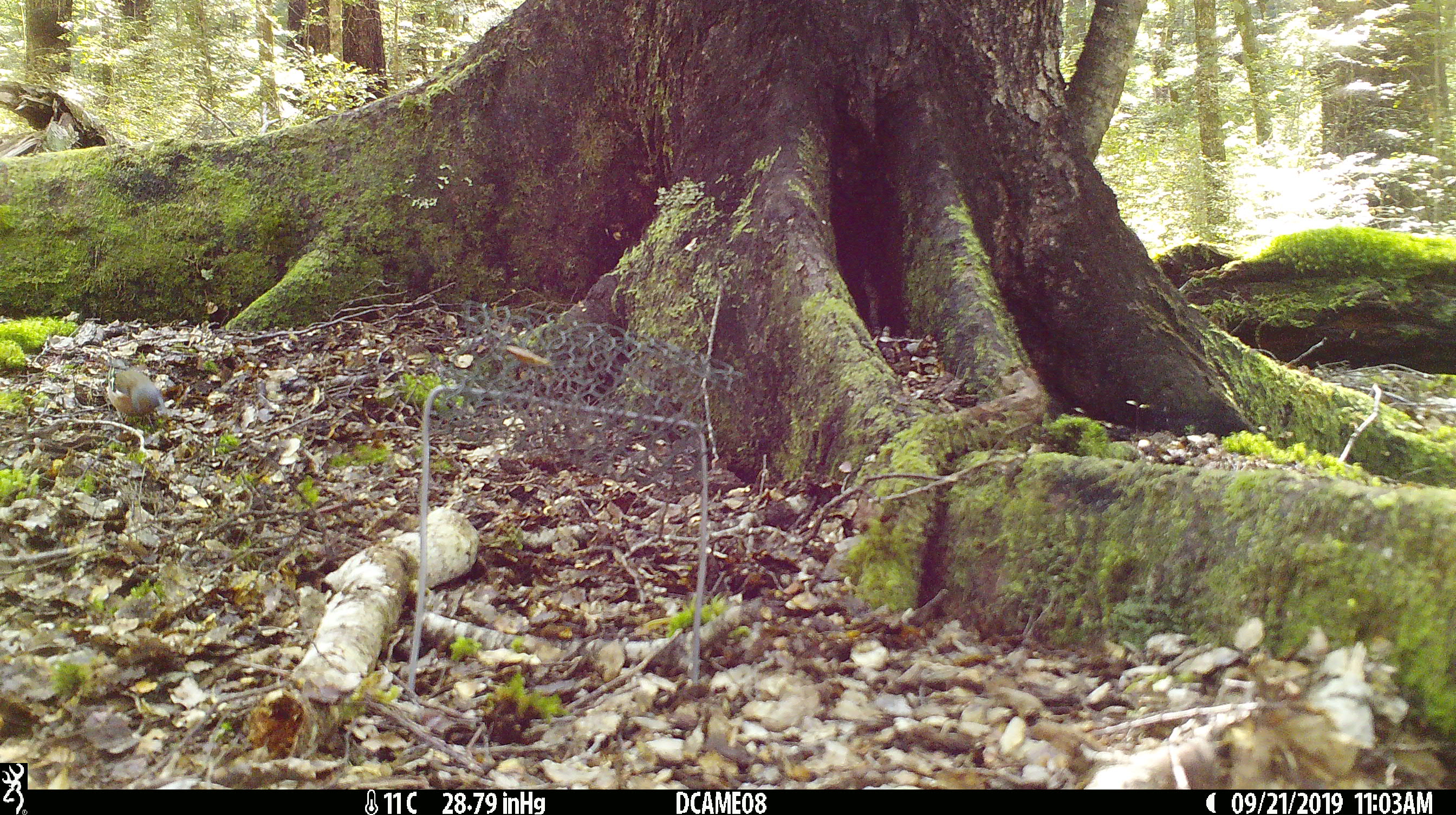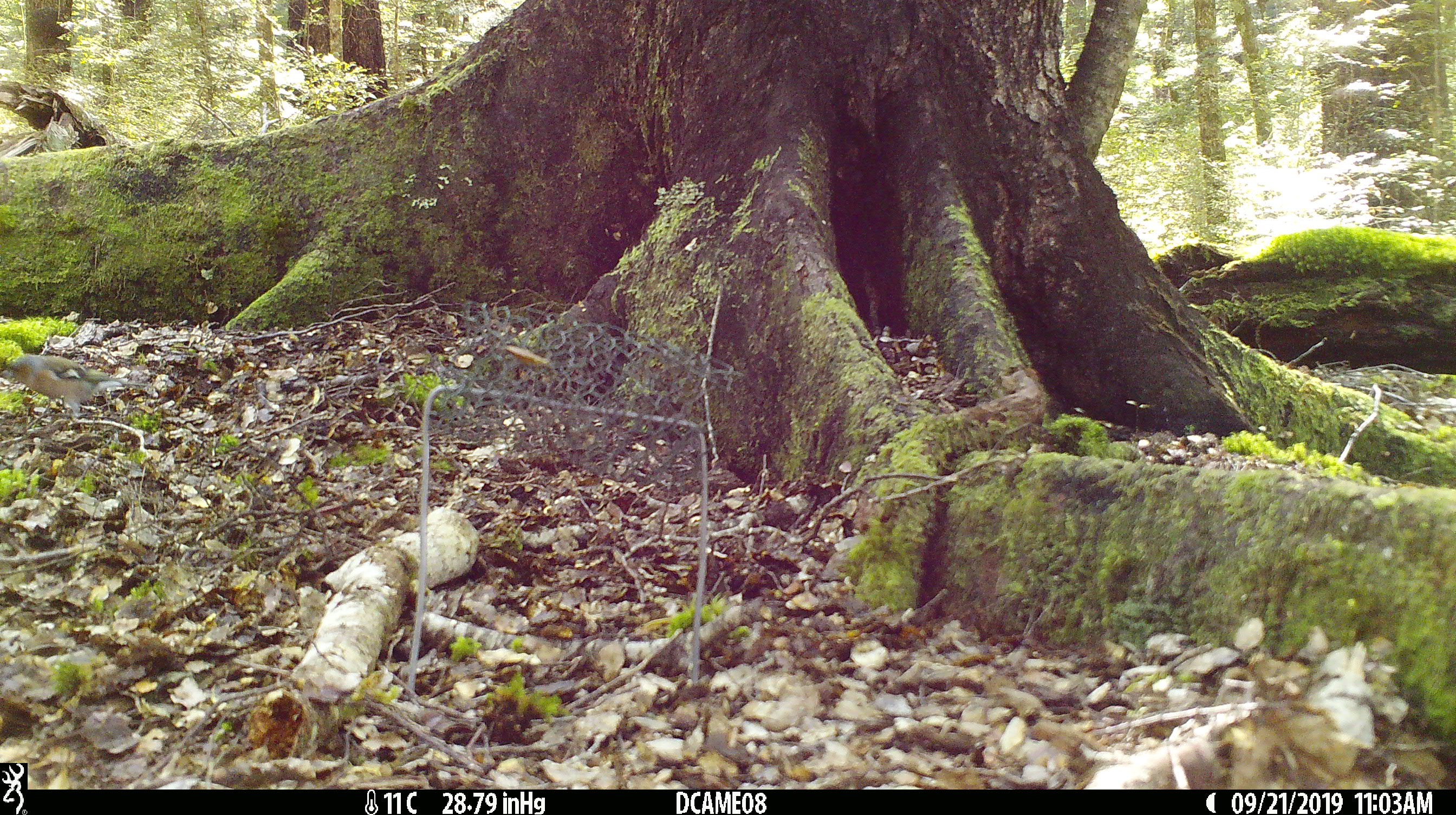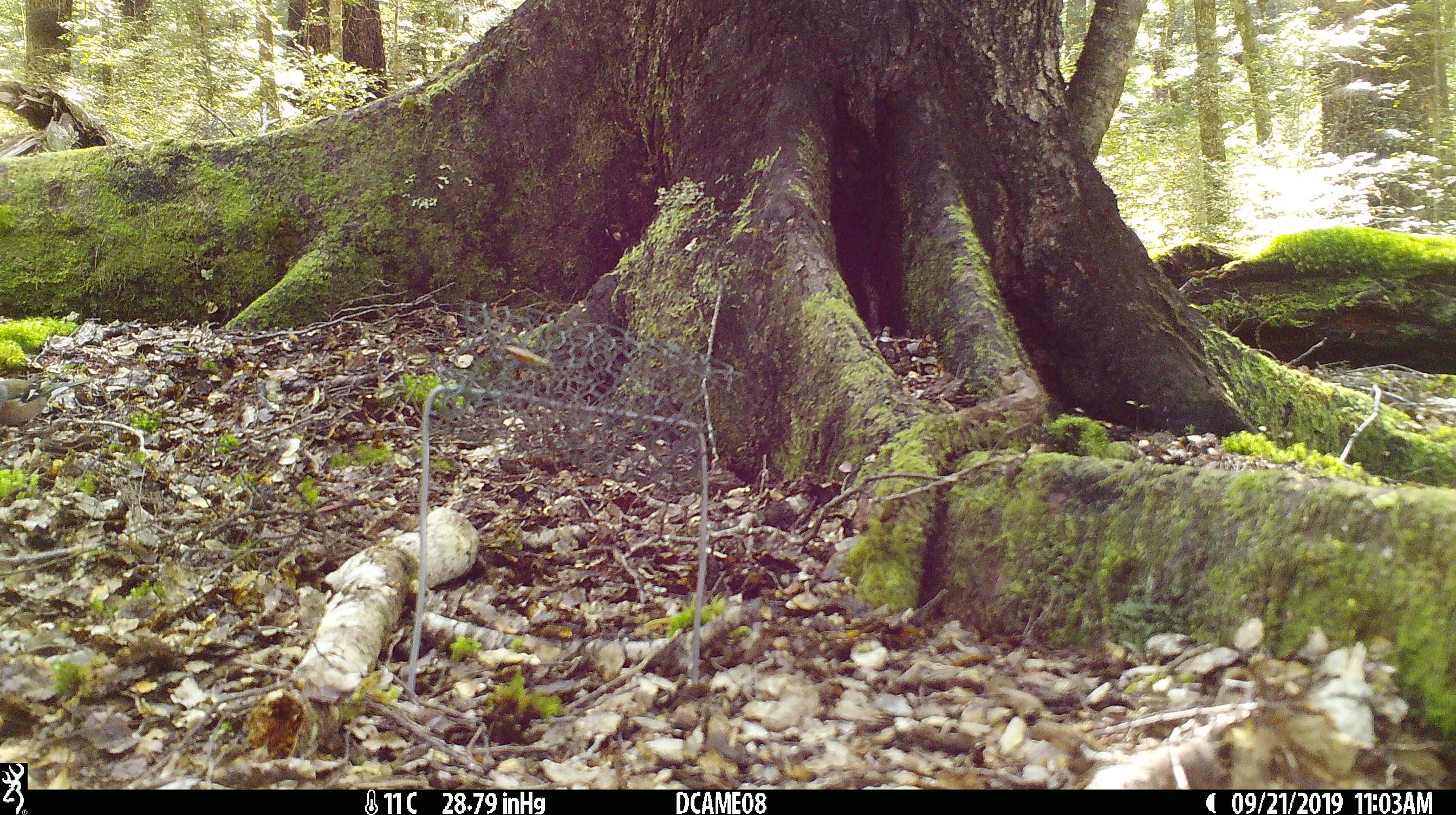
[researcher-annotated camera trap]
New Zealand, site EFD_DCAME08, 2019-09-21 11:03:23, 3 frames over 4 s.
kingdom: Animalia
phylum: Chordata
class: Aves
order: Passeriformes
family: Fringillidae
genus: Fringilla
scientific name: Fringilla coelebs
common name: common chaffinch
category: chaffinch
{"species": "chaffinch (common chaffinch) (Fringilla coelebs)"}